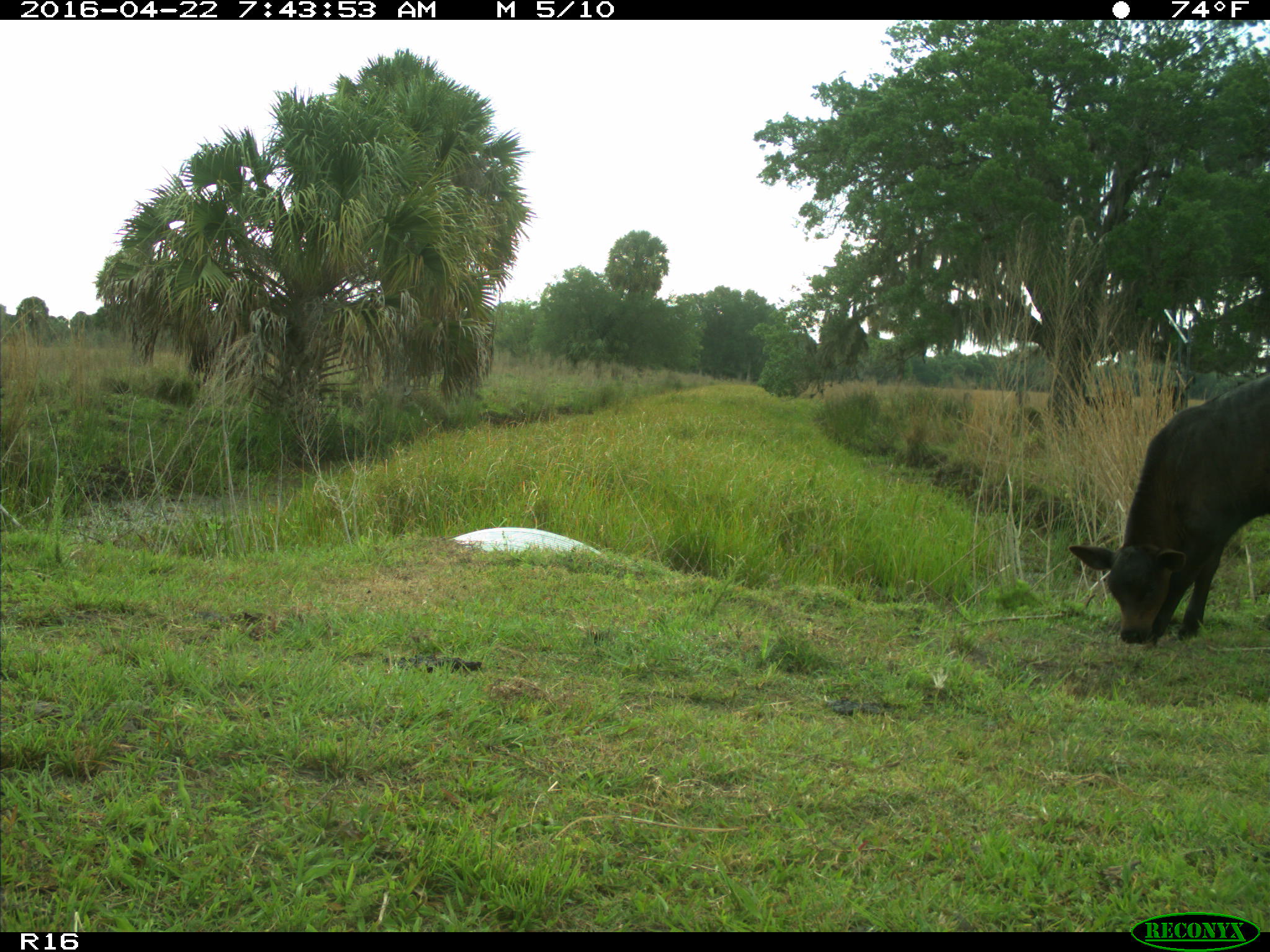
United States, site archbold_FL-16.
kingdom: Animalia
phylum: Chordata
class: Mammalia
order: Artiodactyla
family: Bovidae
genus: Bos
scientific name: Bos taurus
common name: domestic cow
Bos taurus (domestic cow).